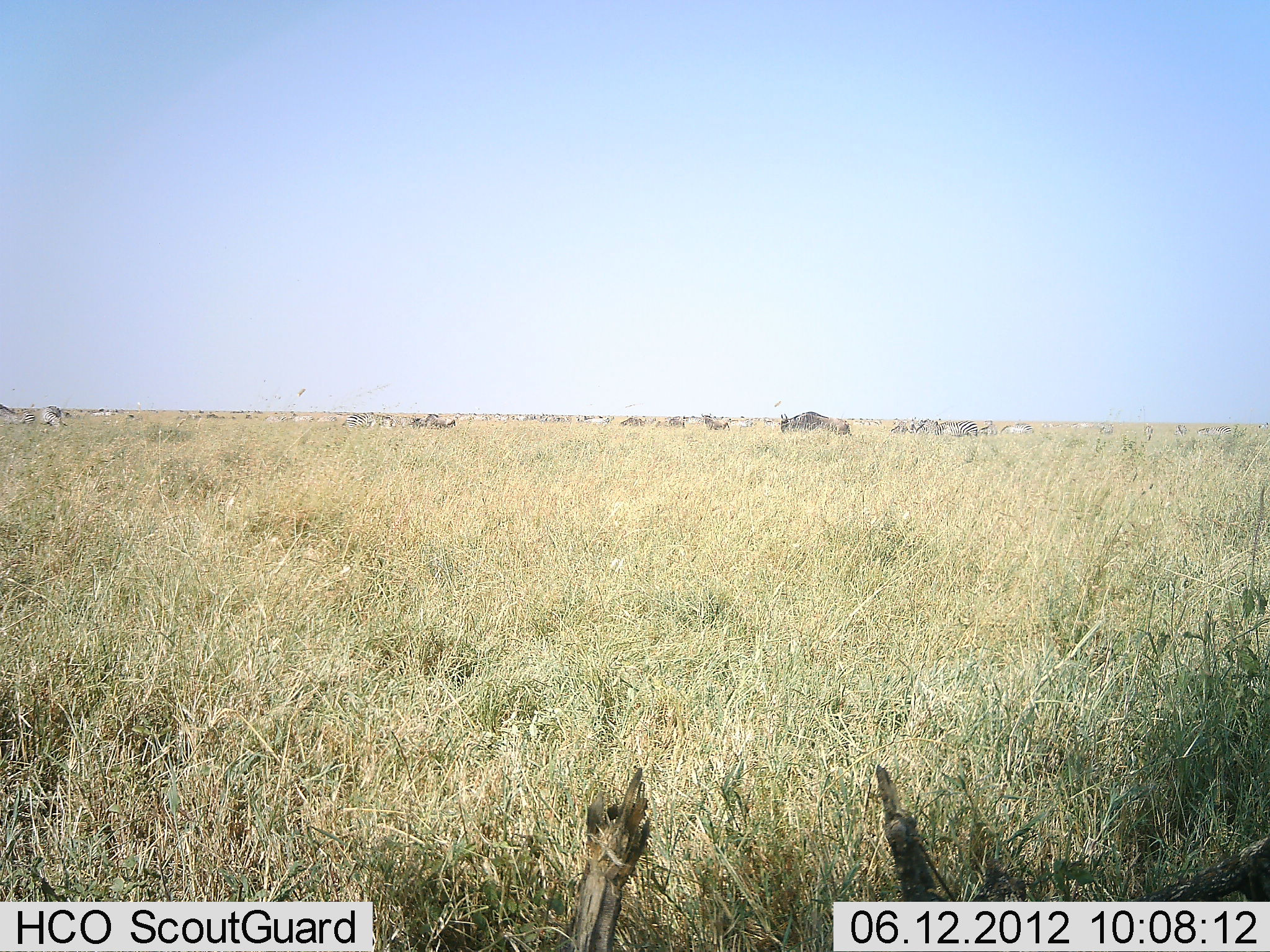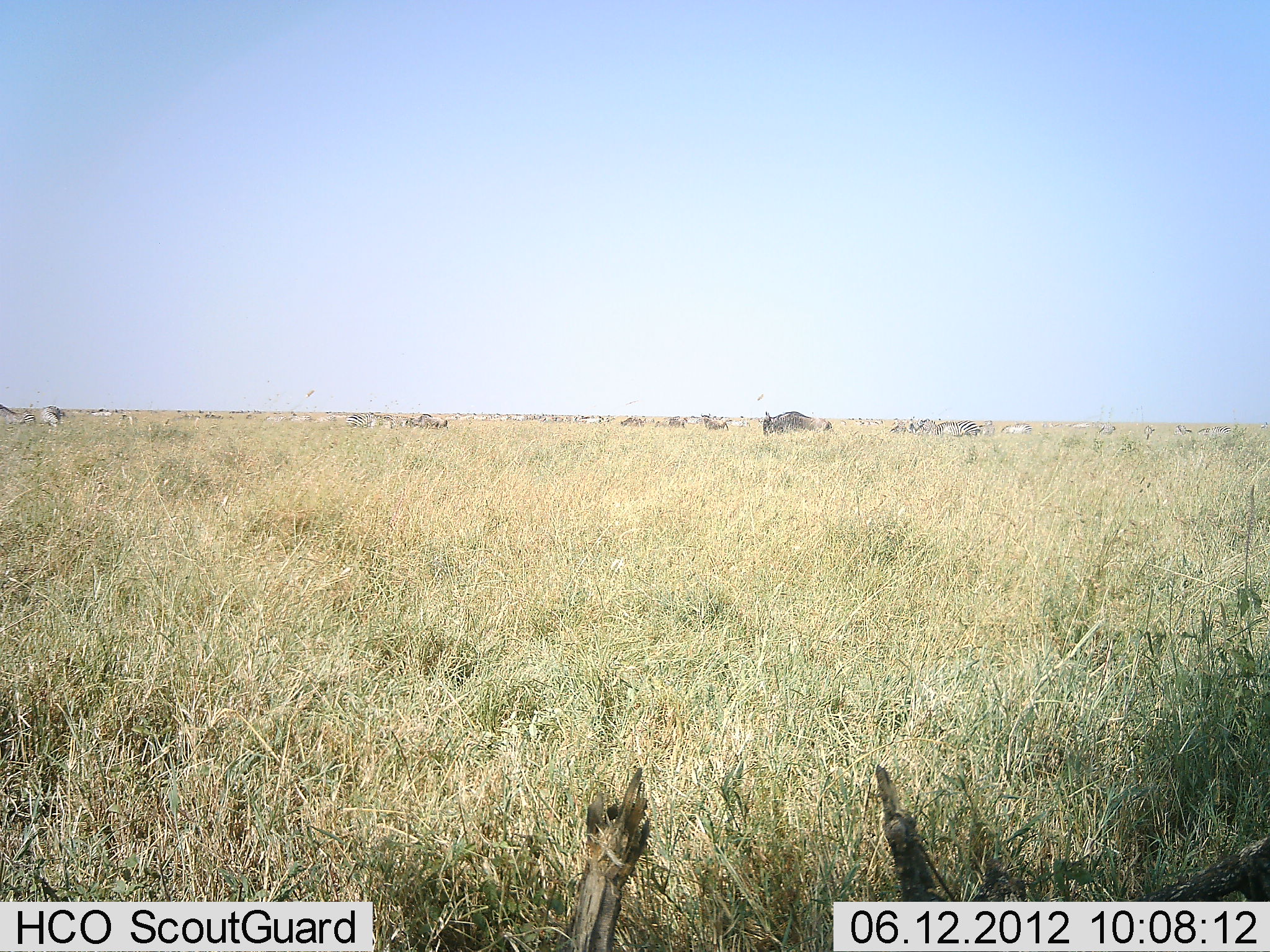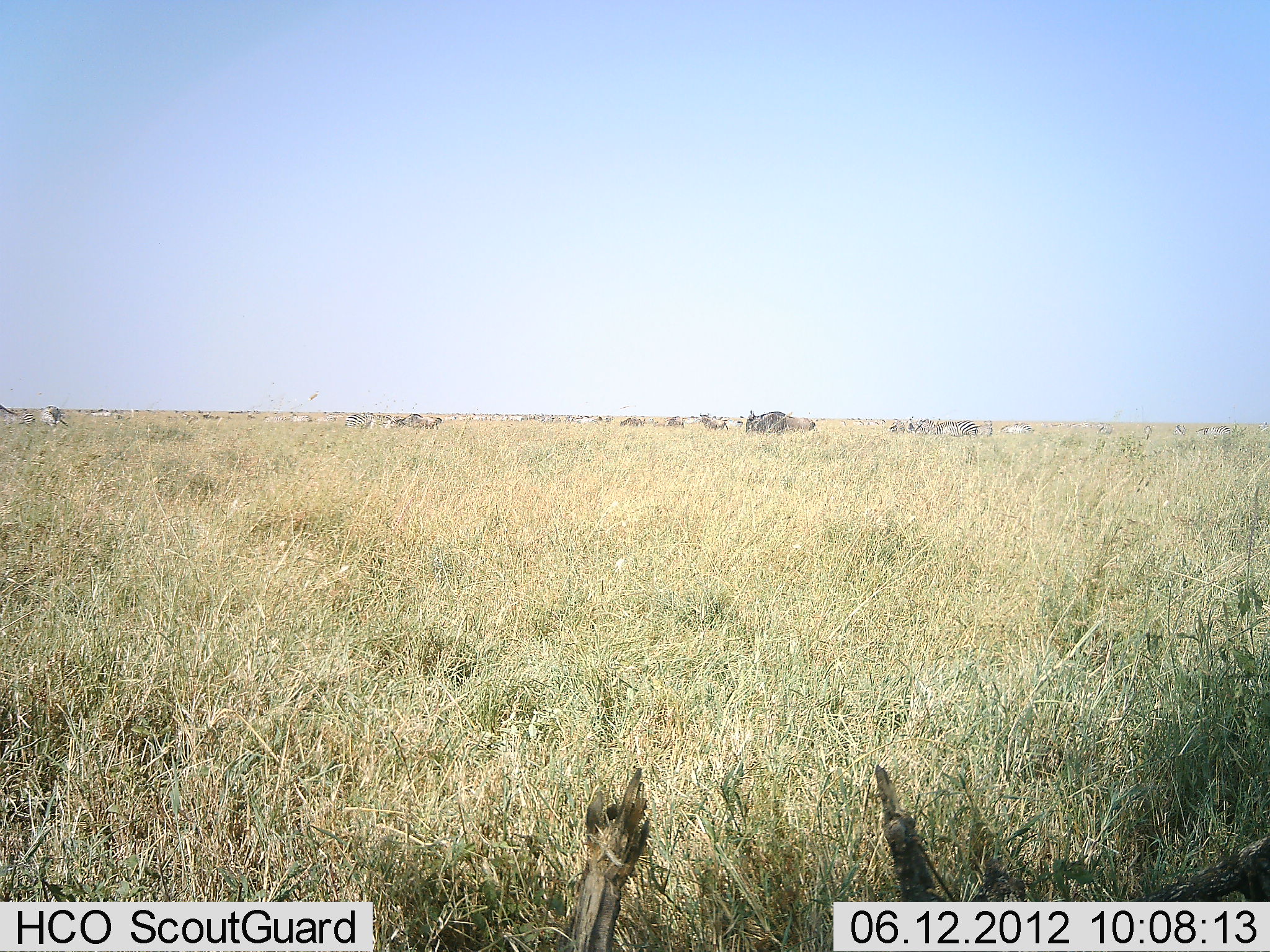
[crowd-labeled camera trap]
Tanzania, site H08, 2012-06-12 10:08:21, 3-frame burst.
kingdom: Animalia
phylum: Chordata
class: Mammalia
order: Artiodactyla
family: Bovidae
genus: Connochaetes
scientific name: Connochaetes taurinus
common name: blue wildebeest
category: wildebeest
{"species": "wildebeest (blue wildebeest) (Connochaetes taurinus)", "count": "11-50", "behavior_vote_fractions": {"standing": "43%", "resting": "0%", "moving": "21%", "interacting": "7%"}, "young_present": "0%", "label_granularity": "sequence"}